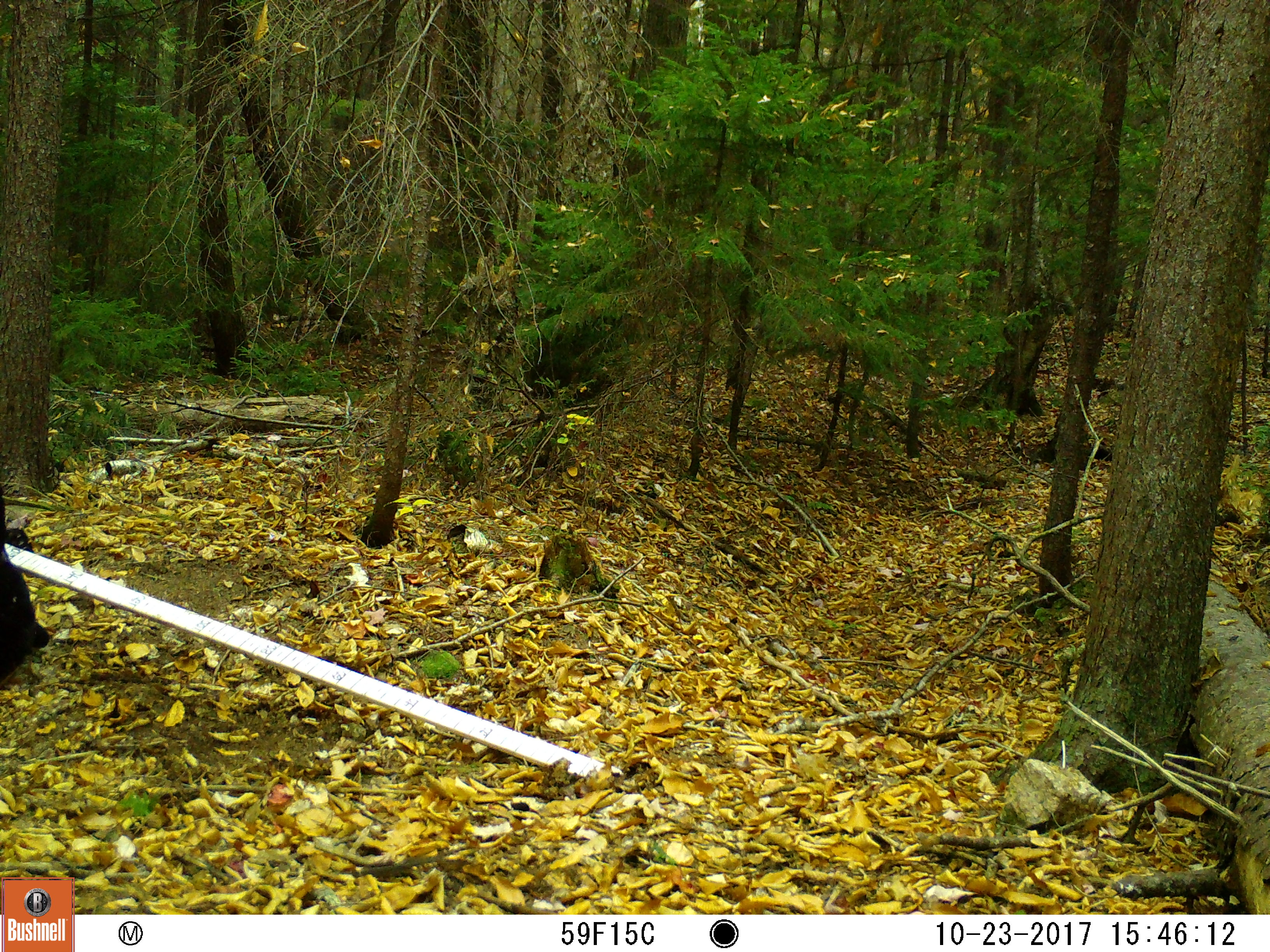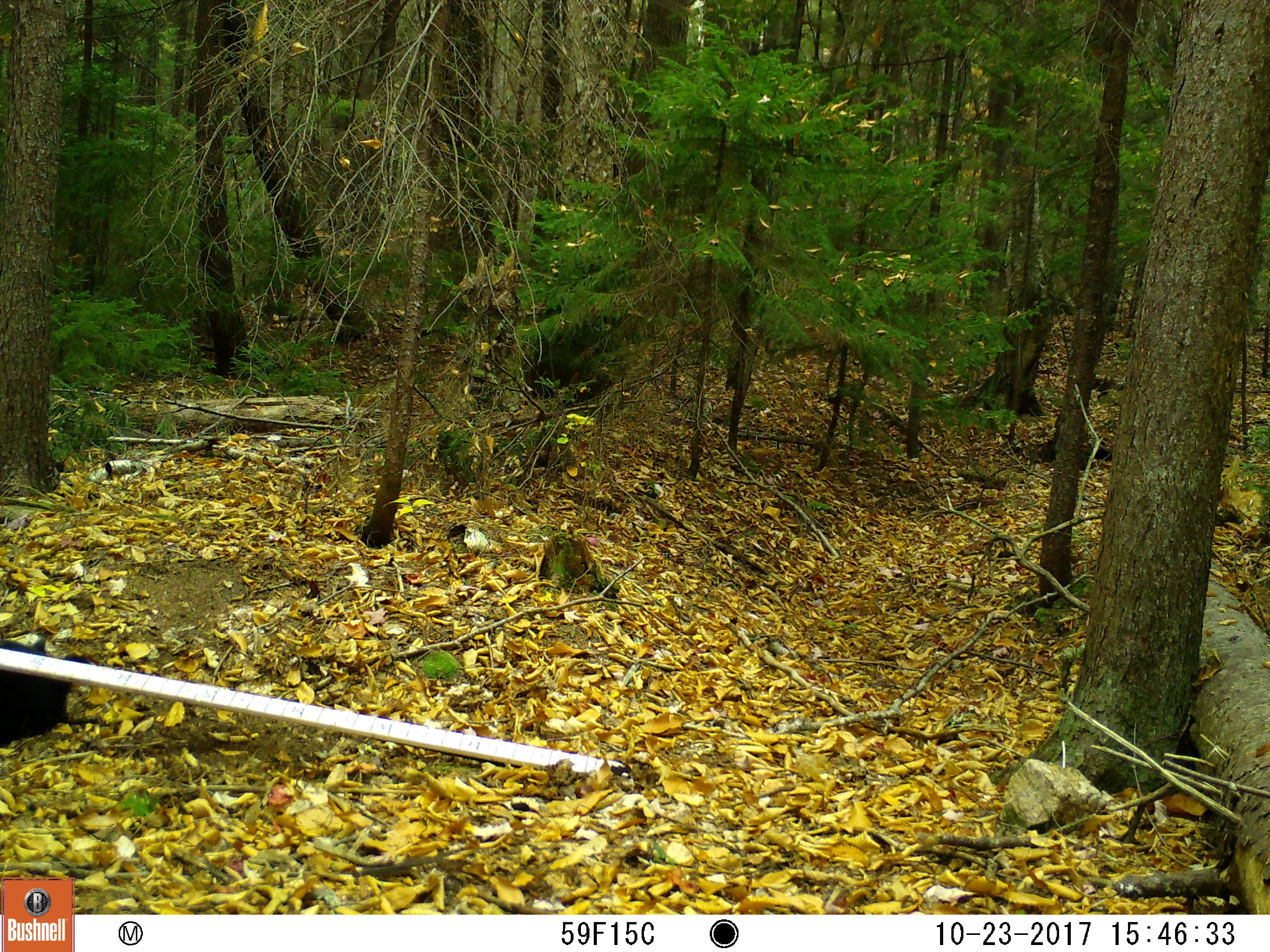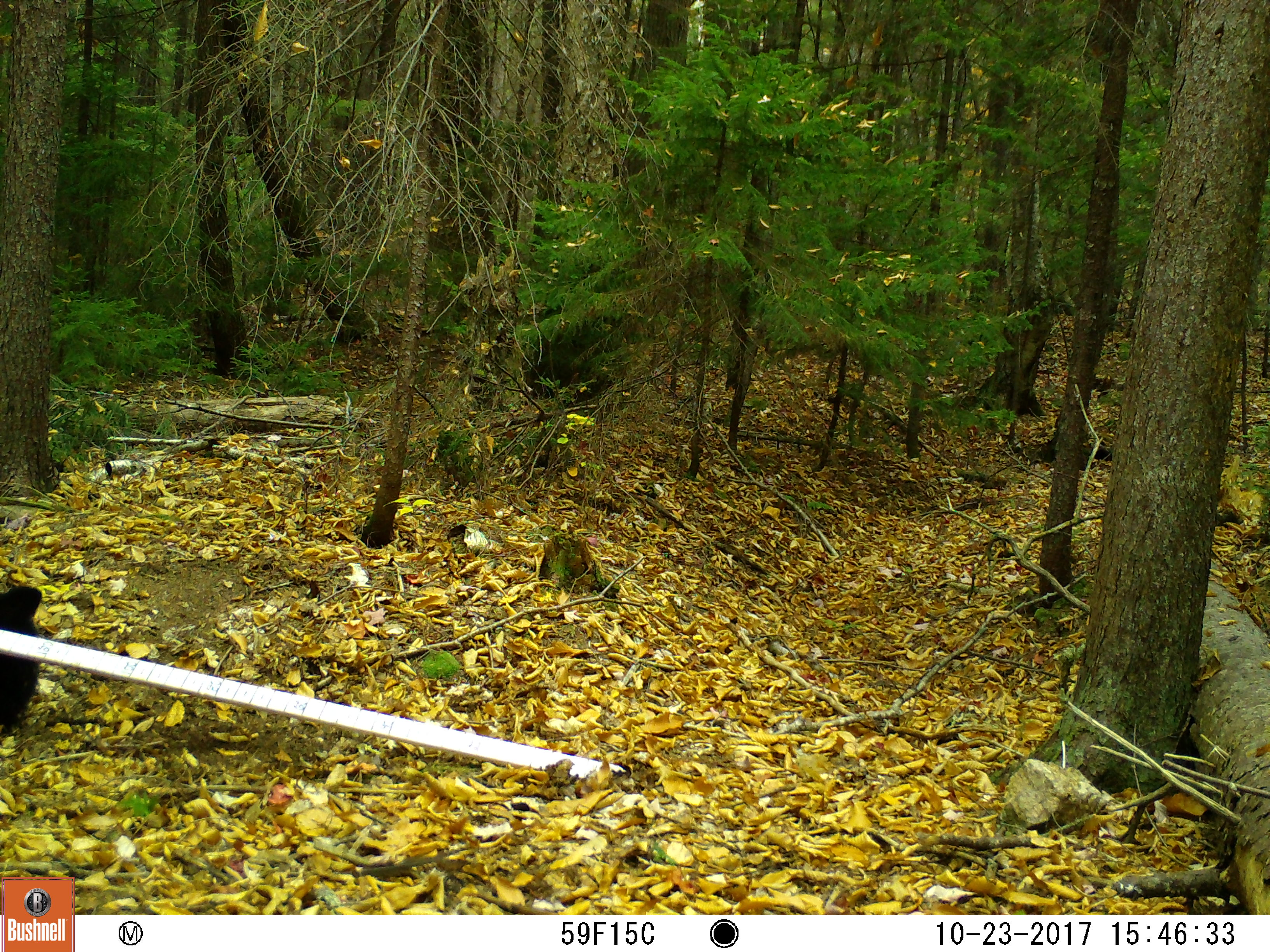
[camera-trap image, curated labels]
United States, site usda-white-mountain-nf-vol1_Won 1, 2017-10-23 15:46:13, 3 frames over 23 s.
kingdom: Animalia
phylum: Chordata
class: Mammalia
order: Carnivora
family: Ursidae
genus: Ursus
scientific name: Ursus americanus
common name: black bear